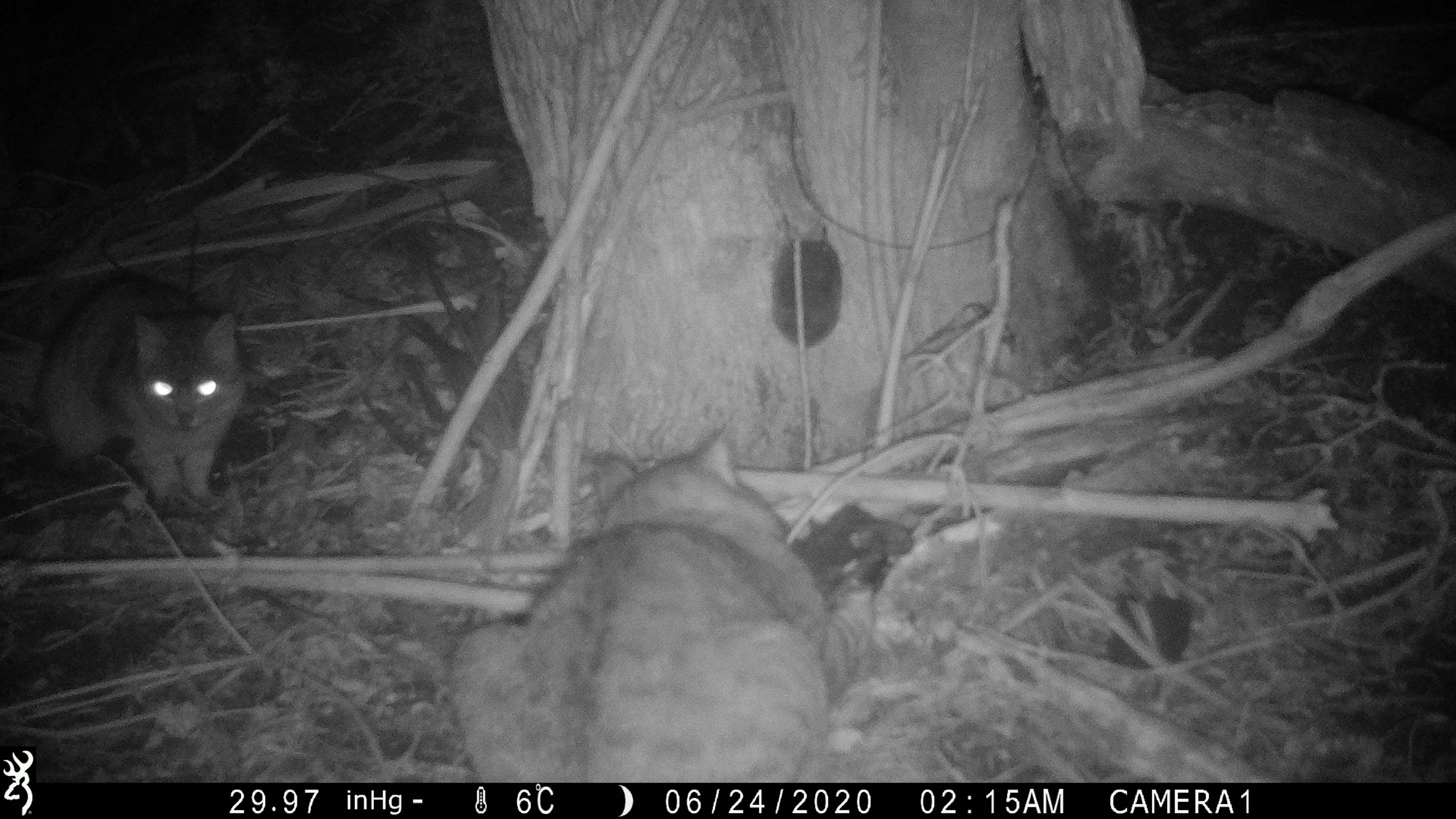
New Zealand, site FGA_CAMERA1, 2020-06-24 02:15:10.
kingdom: Animalia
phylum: Chordata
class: Mammalia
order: Carnivora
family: Felidae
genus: Felis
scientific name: Felis catus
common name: domestic cat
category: cat